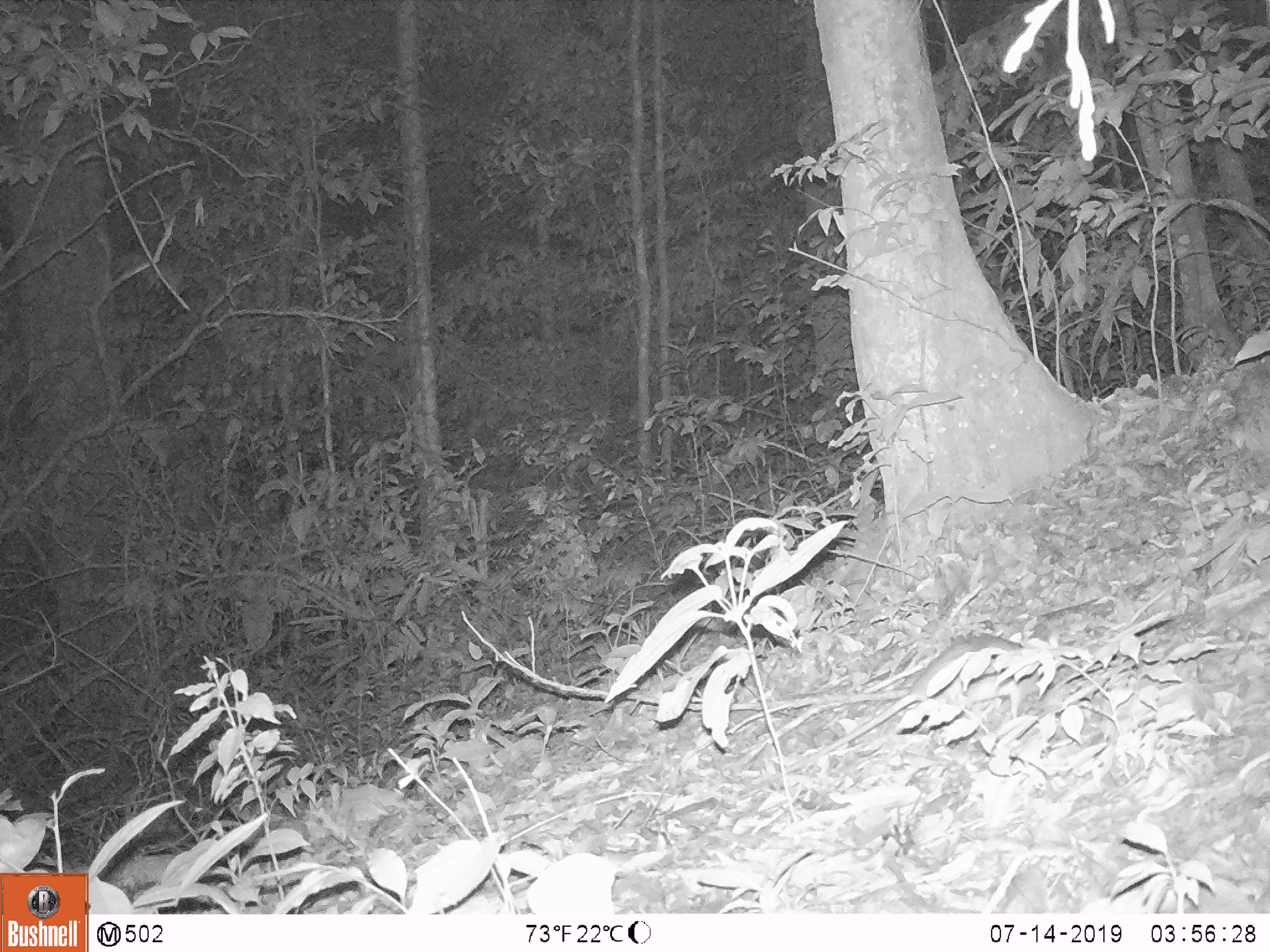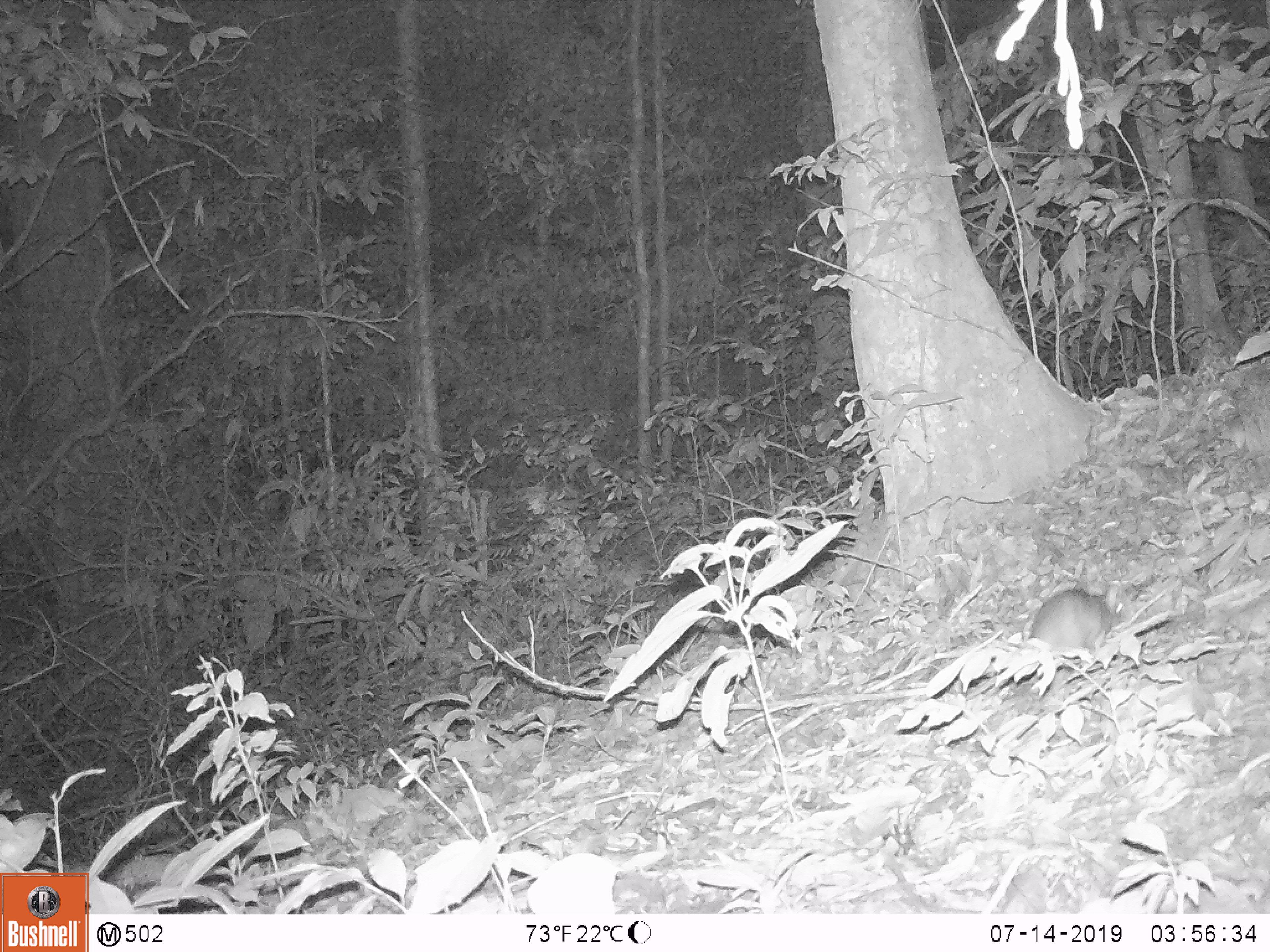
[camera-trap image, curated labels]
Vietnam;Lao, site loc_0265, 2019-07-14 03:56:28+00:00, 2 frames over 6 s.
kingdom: Animalia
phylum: Chordata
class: Mammalia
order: Rodentia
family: Muridae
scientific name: Muridae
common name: old-world mice and rats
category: unidentified murid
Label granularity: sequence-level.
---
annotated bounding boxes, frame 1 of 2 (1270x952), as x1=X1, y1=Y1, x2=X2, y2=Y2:
unidentified murid: x1=740, y1=631, x2=1064, y2=795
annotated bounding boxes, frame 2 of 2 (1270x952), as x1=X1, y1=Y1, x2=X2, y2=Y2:
unidentified murid: x1=964, y1=587, x2=1137, y2=701